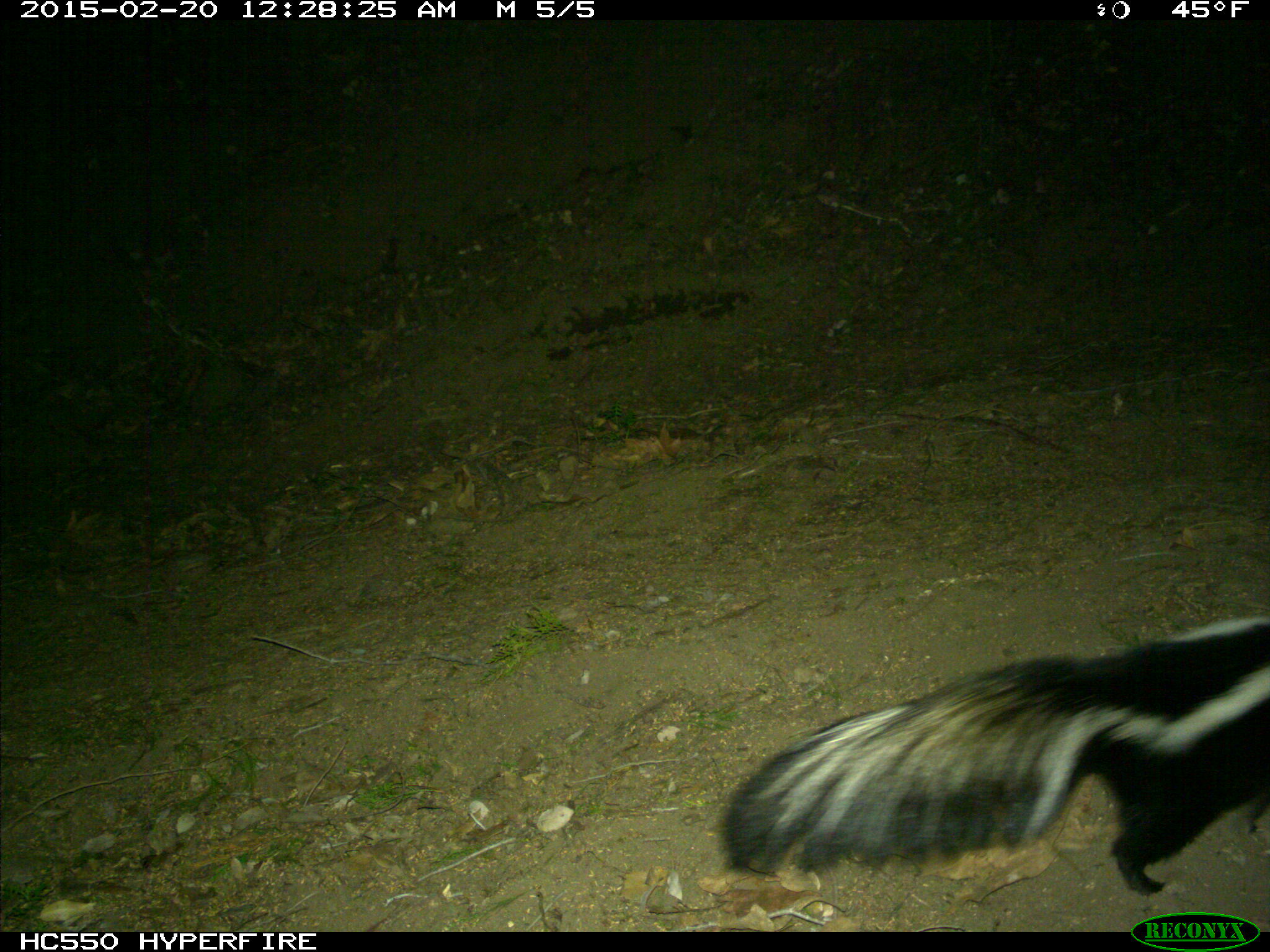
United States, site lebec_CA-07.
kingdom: Animalia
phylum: Chordata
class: Mammalia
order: Carnivora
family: Mephitidae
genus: Mephitis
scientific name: Mephitis mephitis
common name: striped skunk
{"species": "Mephitis mephitis (striped skunk)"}